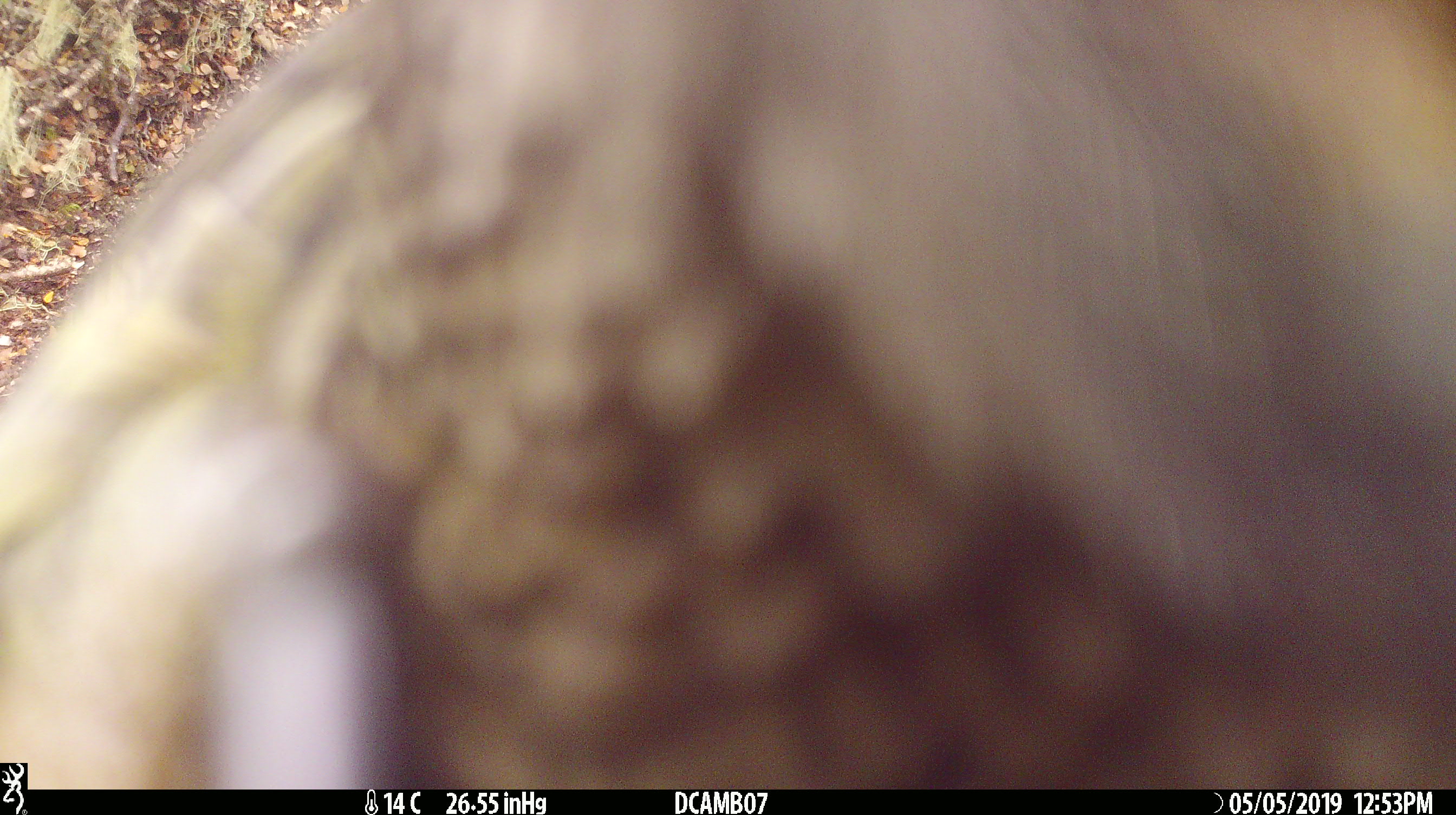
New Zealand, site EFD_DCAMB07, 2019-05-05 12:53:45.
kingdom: Animalia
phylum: Chordata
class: Aves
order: Psittaciformes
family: Strigopidae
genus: Nestor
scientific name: Nestor notabilis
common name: kea